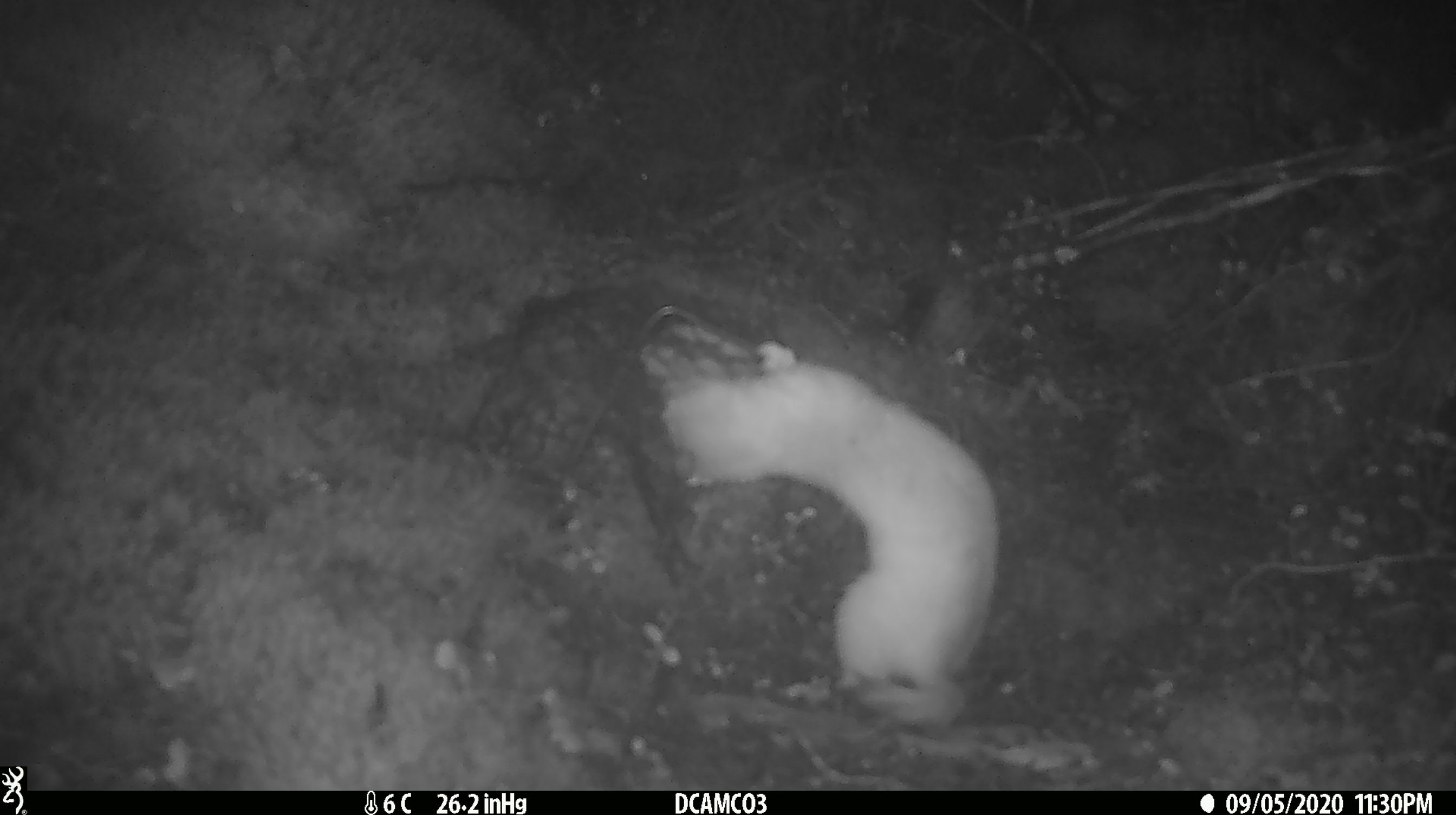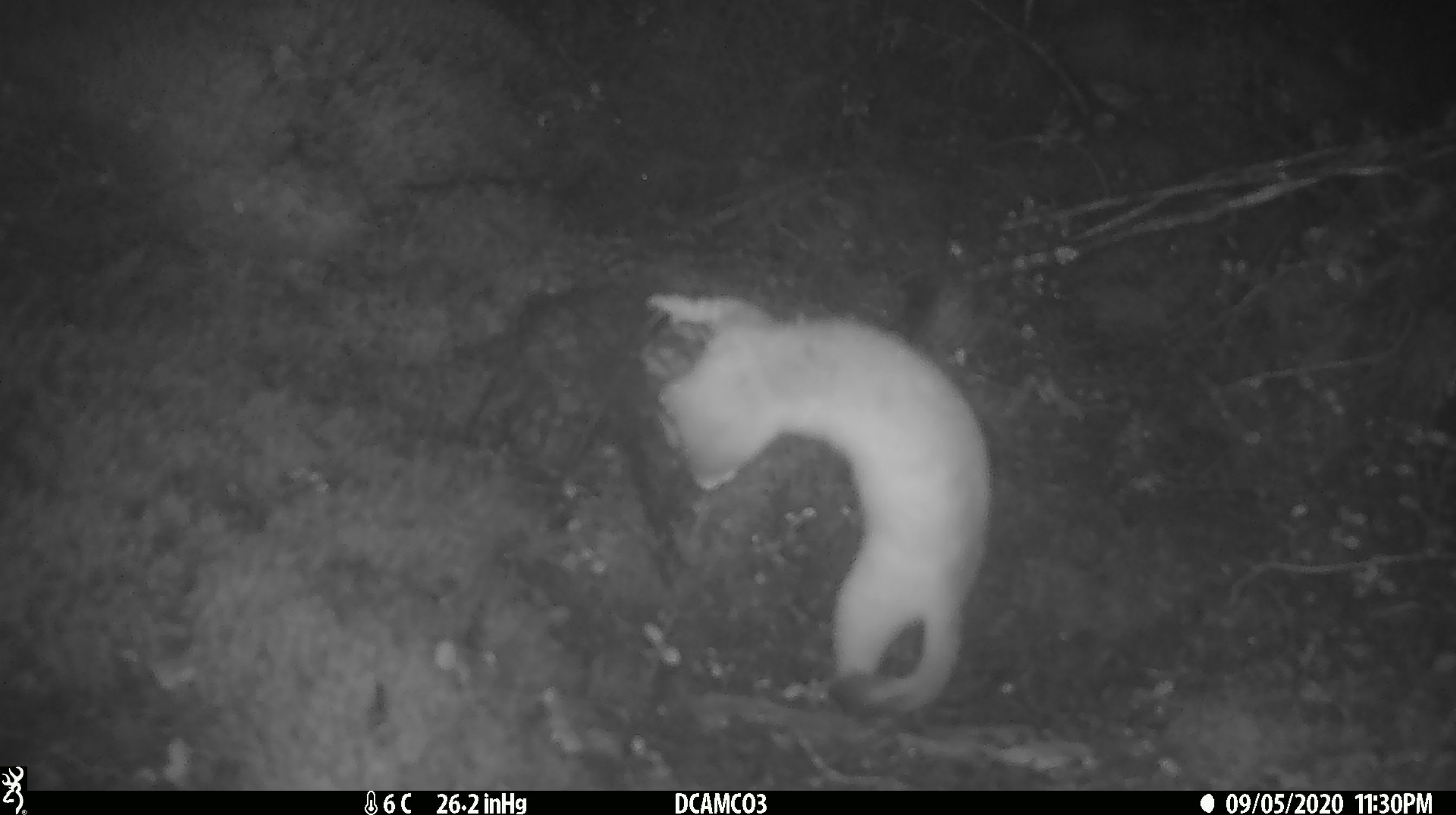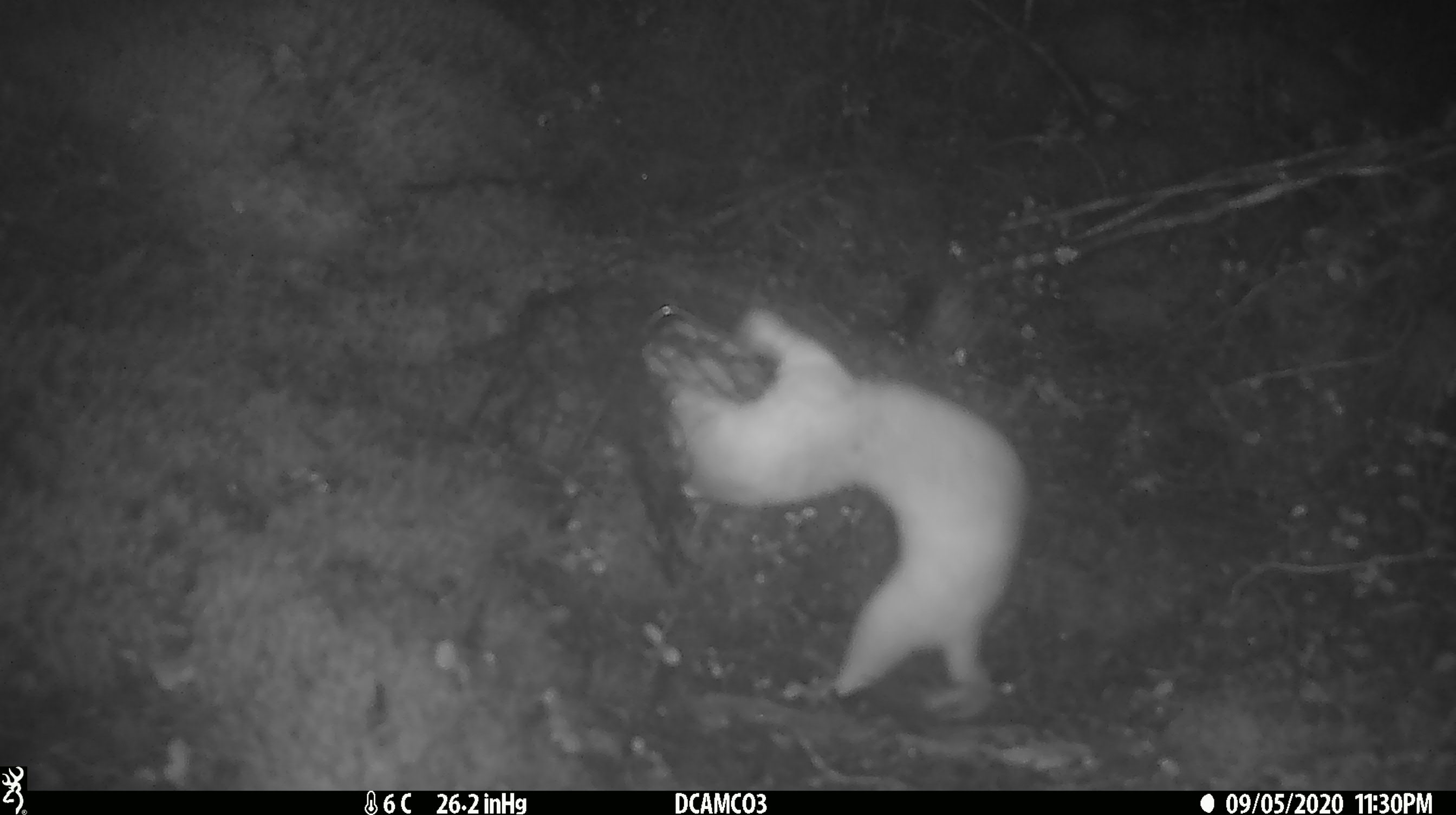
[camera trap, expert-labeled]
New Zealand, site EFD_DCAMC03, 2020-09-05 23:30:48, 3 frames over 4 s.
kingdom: Animalia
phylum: Chordata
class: Mammalia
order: Carnivora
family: Mustelidae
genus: Mustela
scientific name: Mustela erminea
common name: stoat